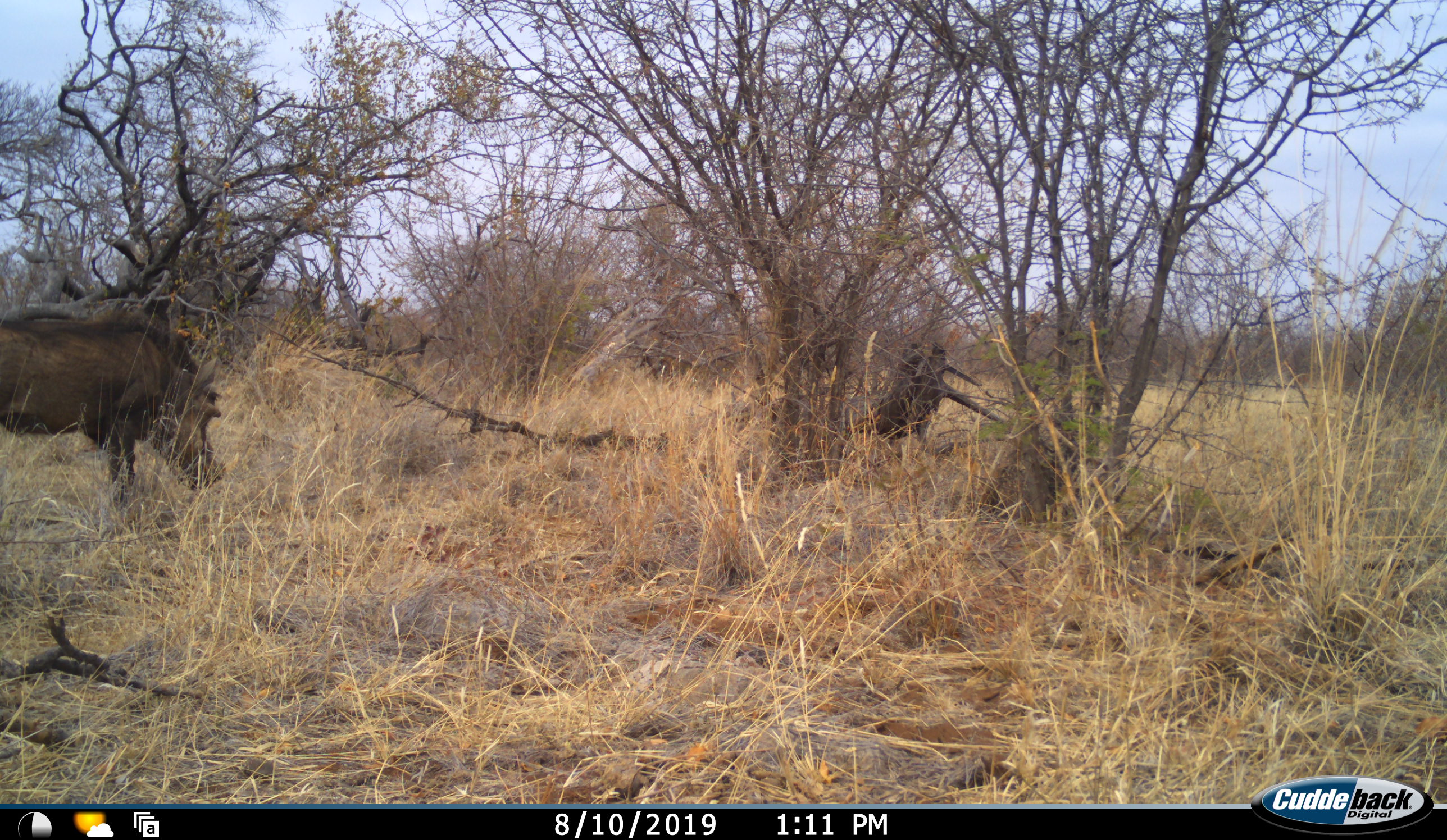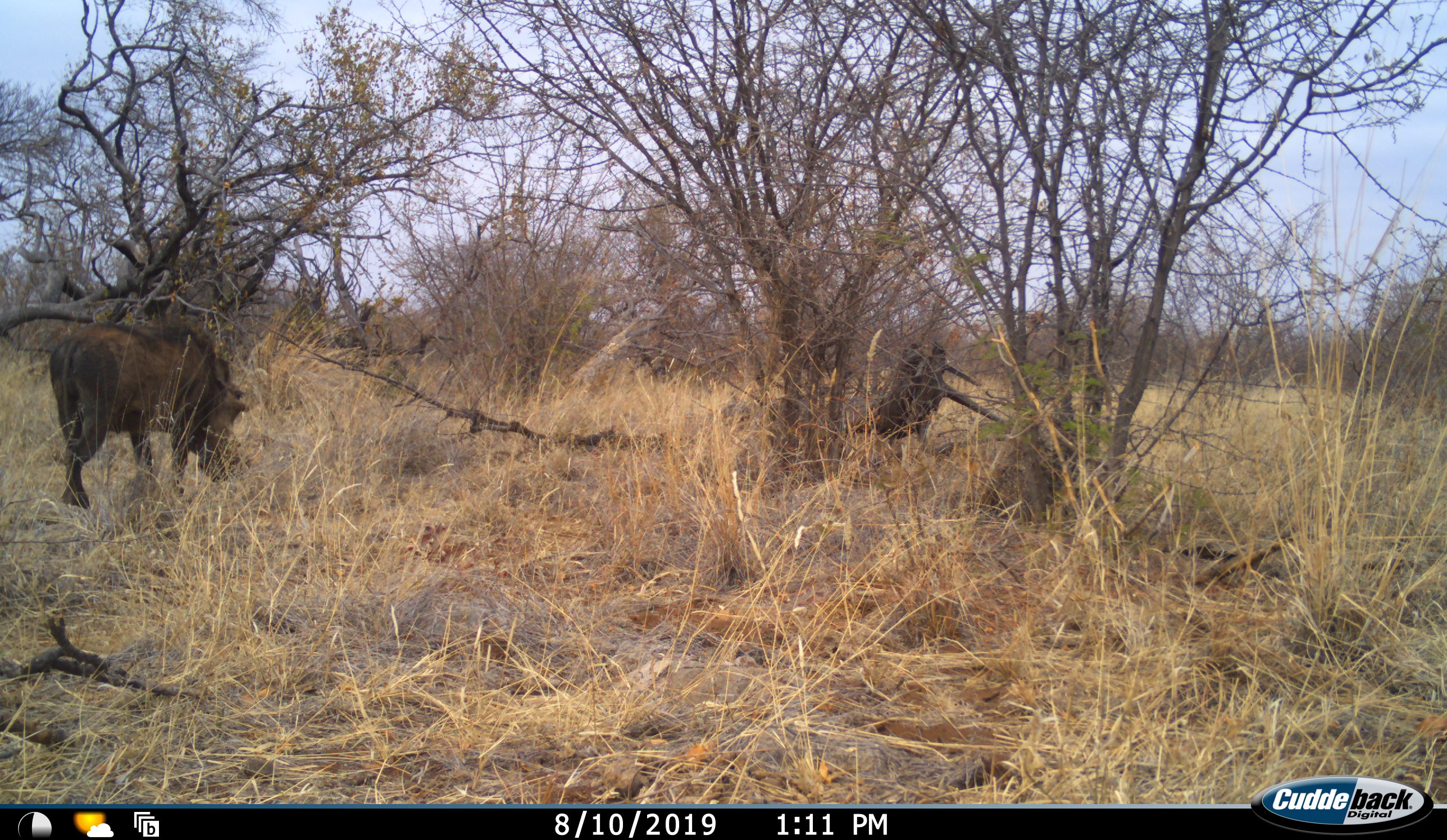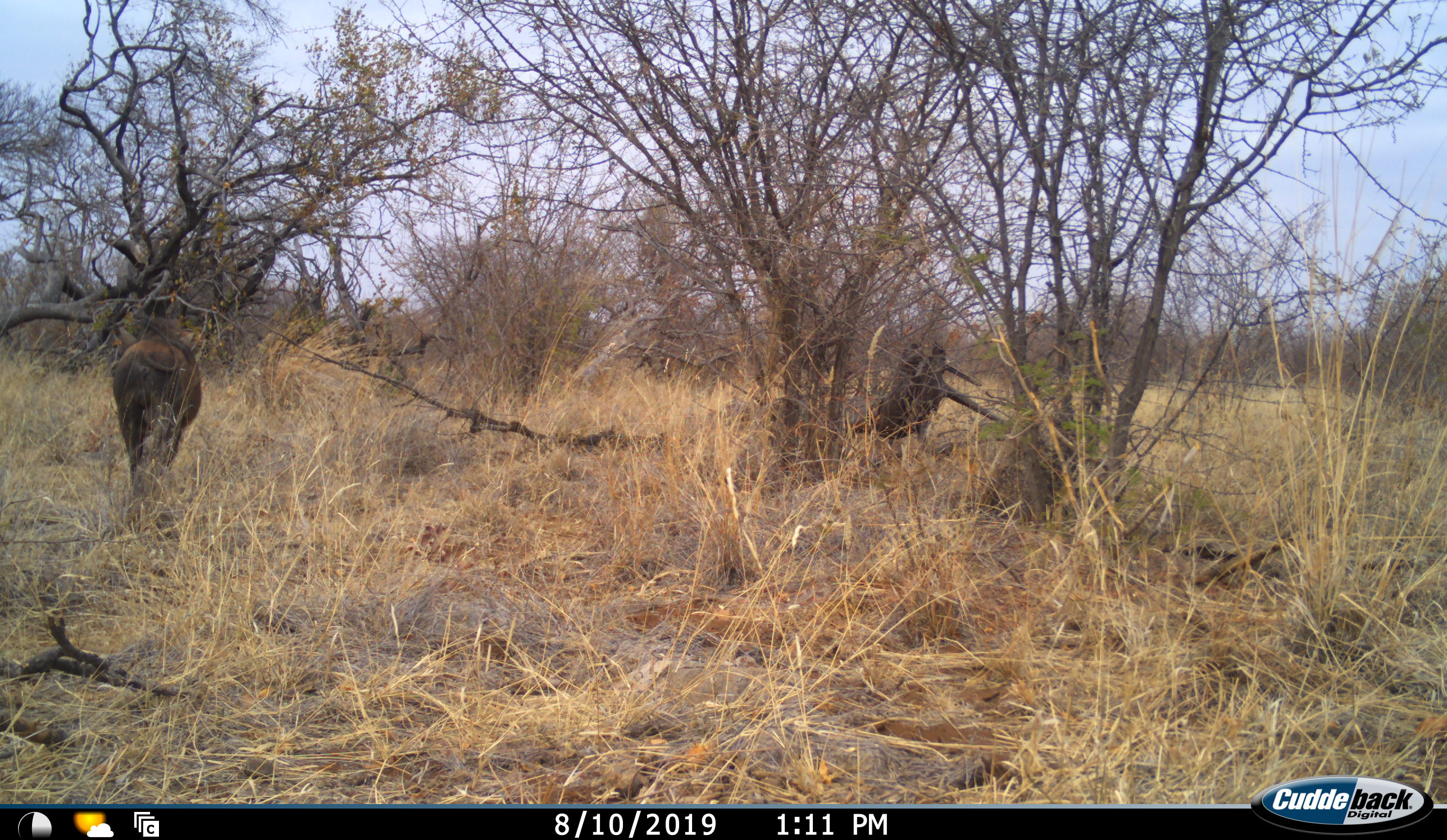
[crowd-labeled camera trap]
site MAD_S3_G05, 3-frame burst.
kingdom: Animalia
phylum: Chordata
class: Mammalia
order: Artiodactyla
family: Suidae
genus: Phacochoerus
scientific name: Phacochoerus africanus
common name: warthog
Warthog (Phacochoerus africanus), count 1. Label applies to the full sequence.